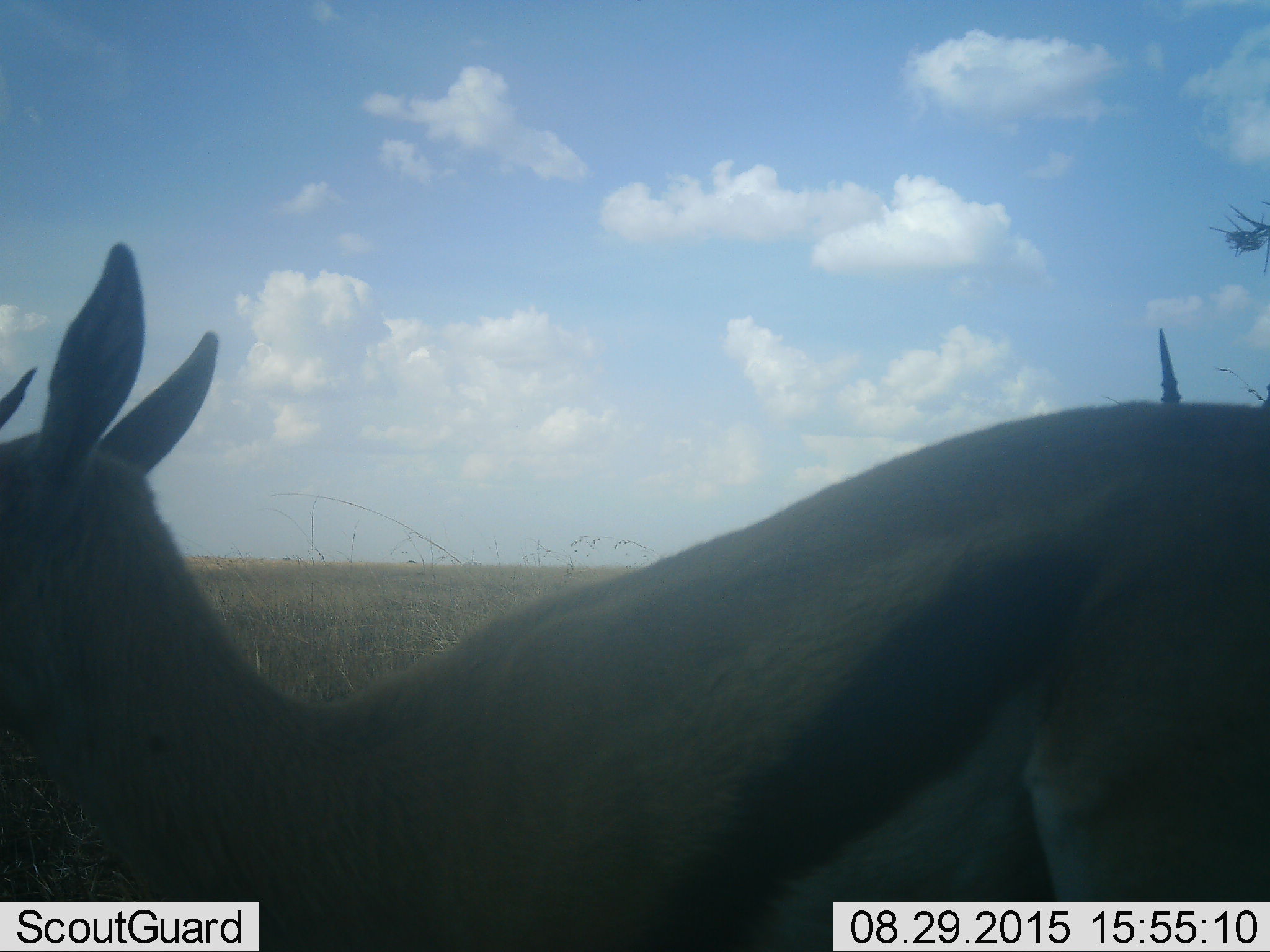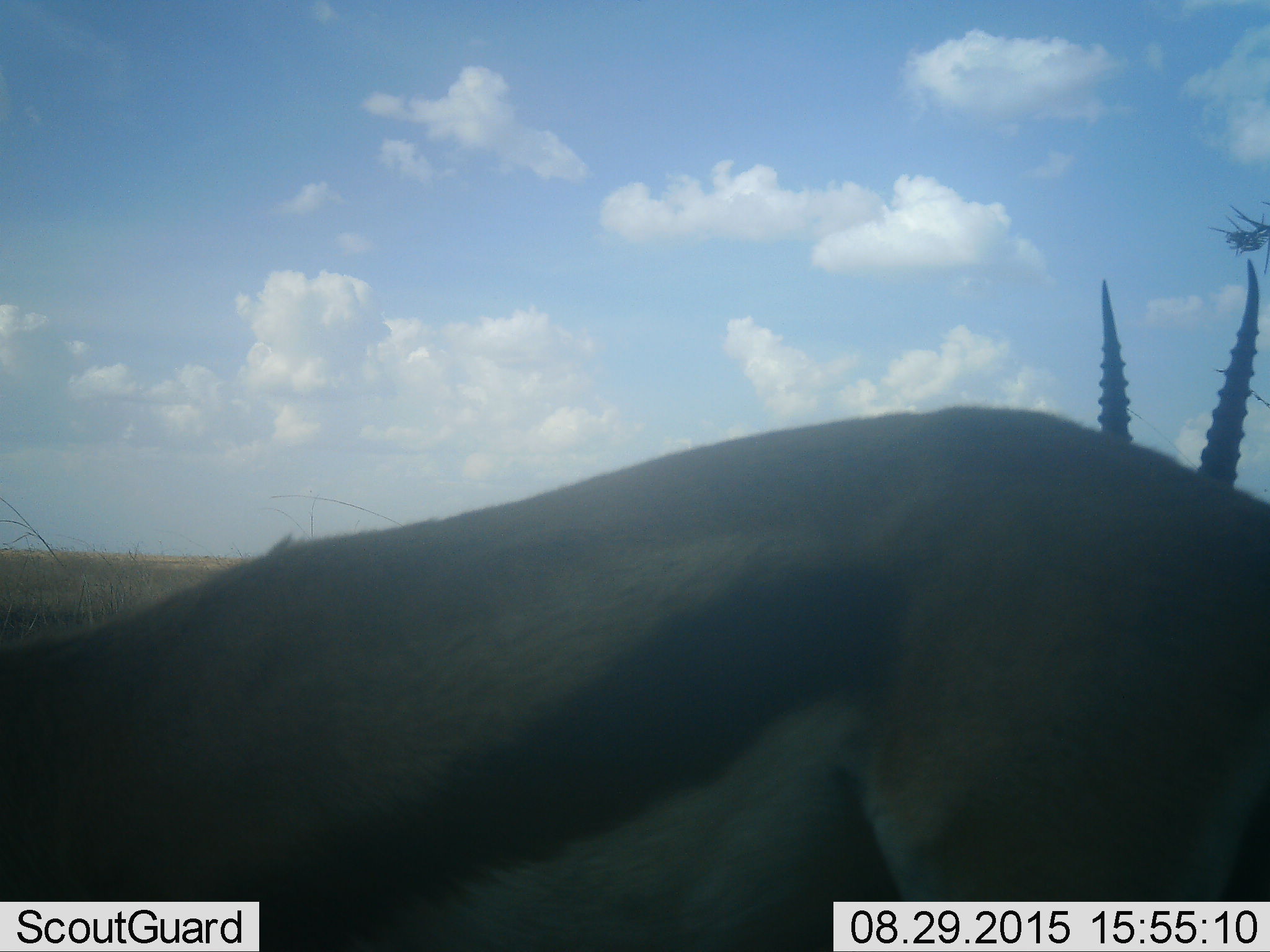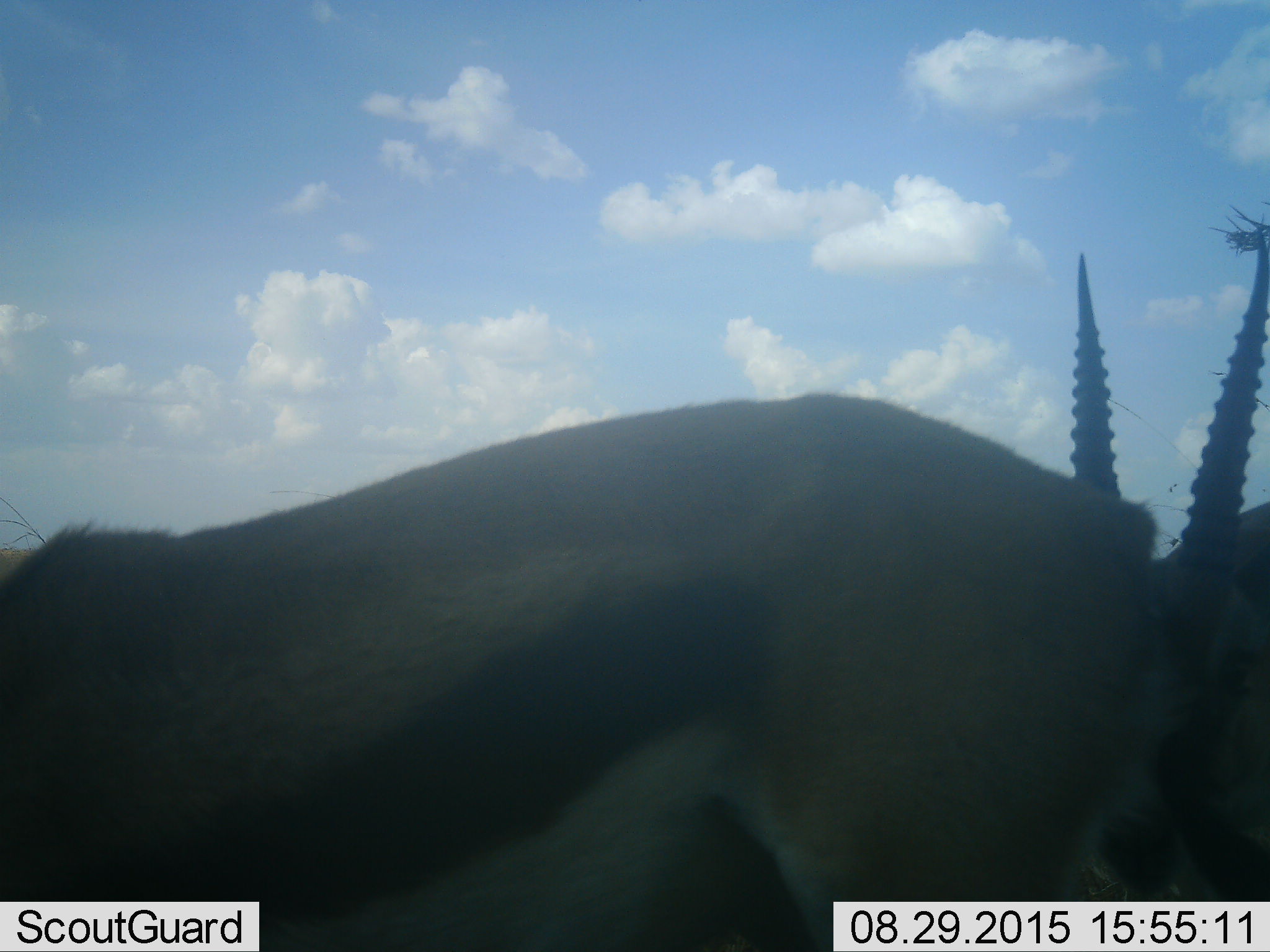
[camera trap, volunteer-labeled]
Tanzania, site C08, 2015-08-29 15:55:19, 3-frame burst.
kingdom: Animalia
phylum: Chordata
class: Mammalia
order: Artiodactyla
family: Bovidae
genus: Eudorcas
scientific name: Eudorcas thomsonii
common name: thomson's gazelle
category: gazellethomsons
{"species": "gazellethomsons (thomson's gazelle) (Eudorcas thomsonii)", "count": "2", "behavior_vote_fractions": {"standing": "57%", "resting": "0%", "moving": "64%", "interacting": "0%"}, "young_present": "7%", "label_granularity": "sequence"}